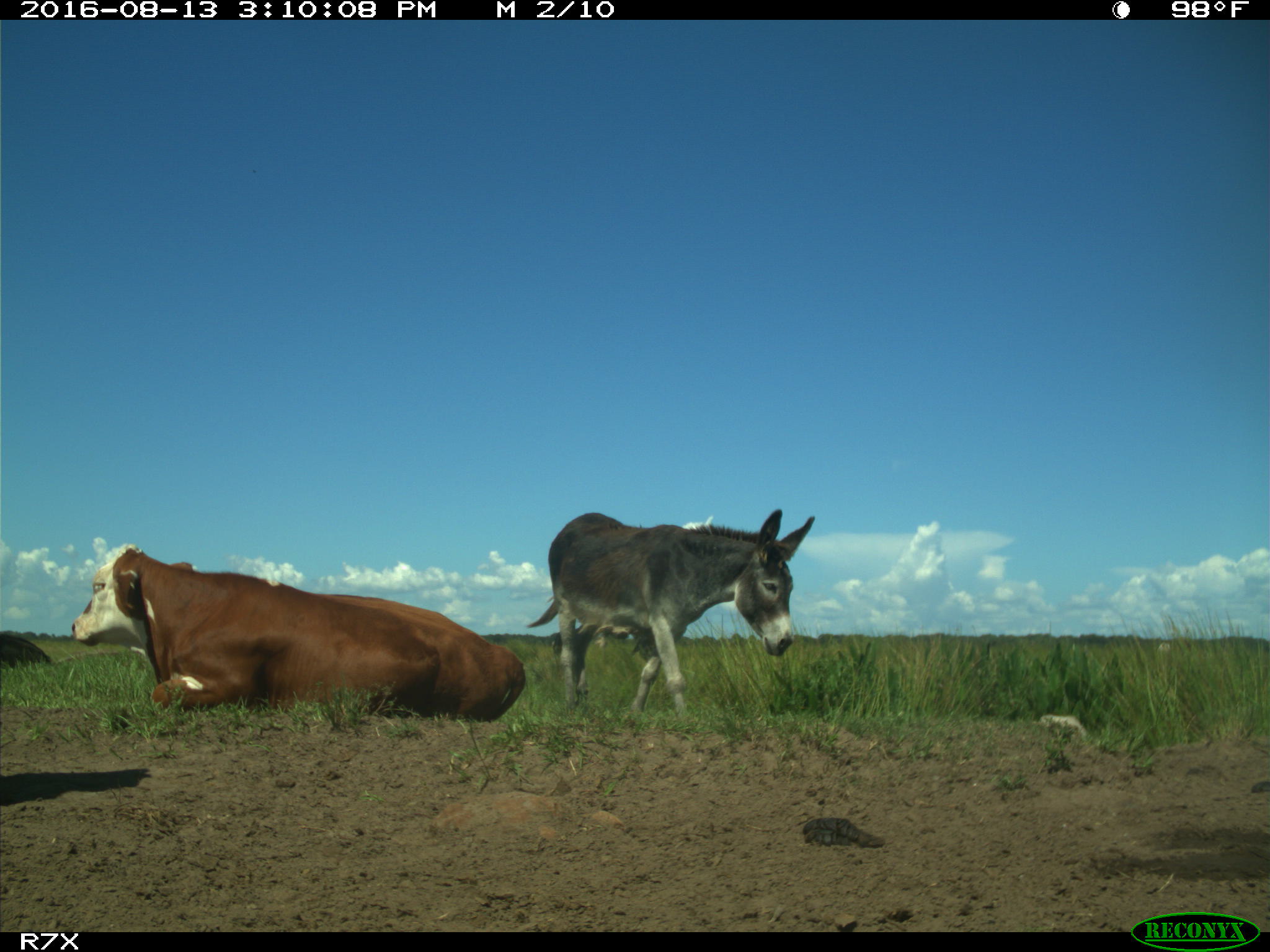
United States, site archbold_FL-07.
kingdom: Animalia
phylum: Chordata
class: Mammalia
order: Artiodactyla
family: Bovidae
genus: Bos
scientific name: Bos taurus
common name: domestic cow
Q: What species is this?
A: Bos taurus (domestic cow).